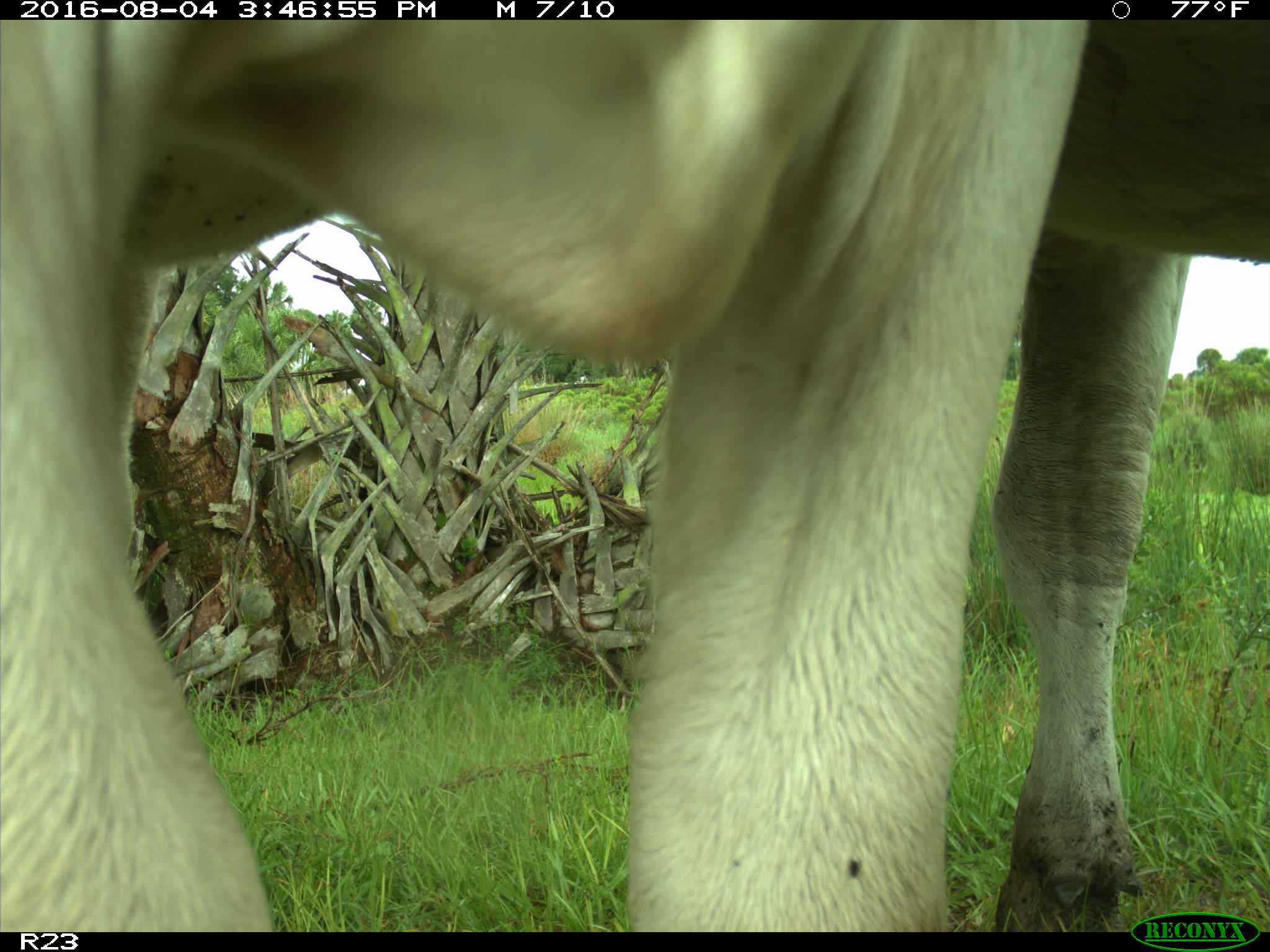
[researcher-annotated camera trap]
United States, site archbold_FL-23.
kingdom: Animalia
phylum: Chordata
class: Mammalia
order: Artiodactyla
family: Bovidae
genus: Bos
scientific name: Bos taurus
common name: domestic cow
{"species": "Bos taurus (domestic cow)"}